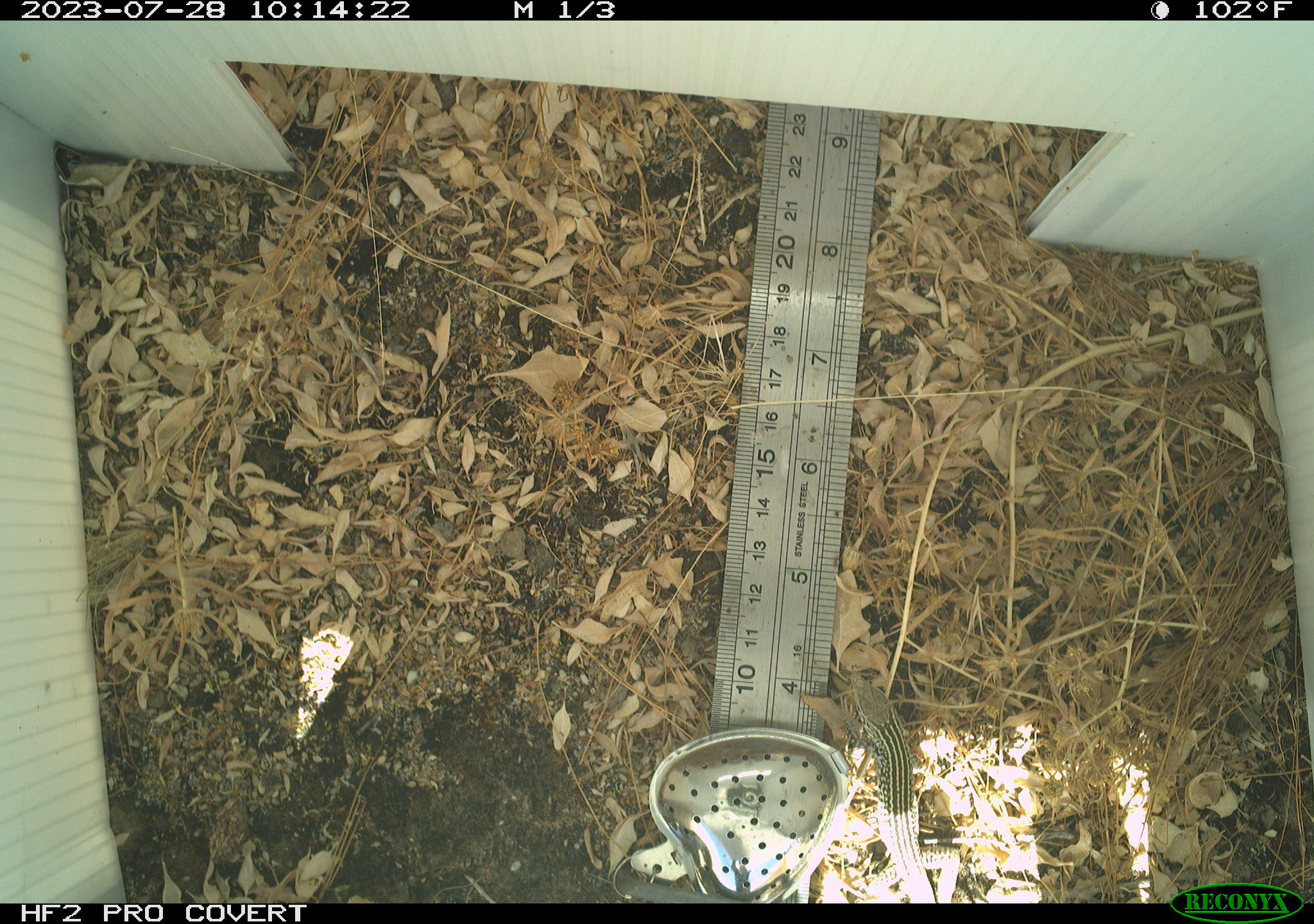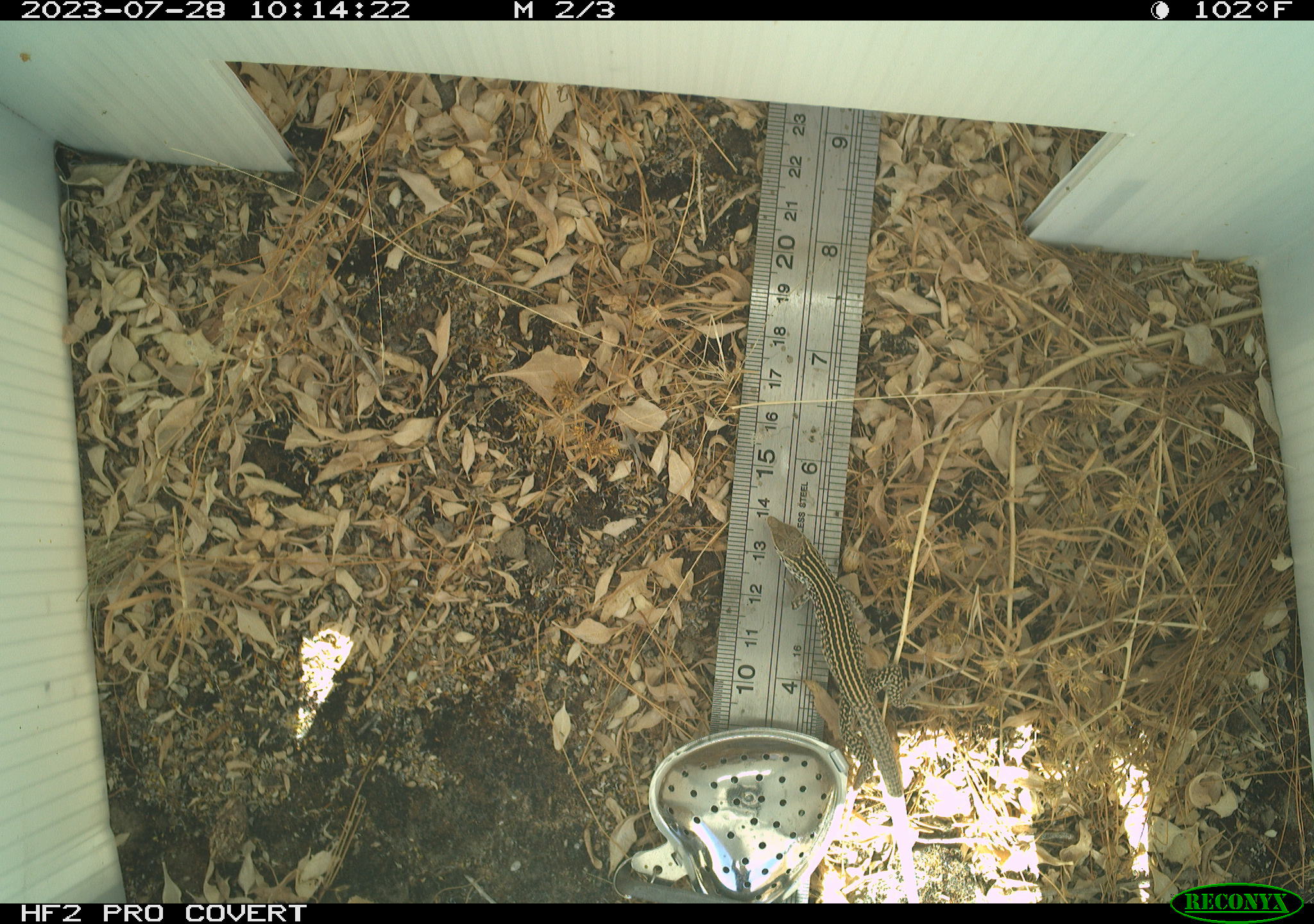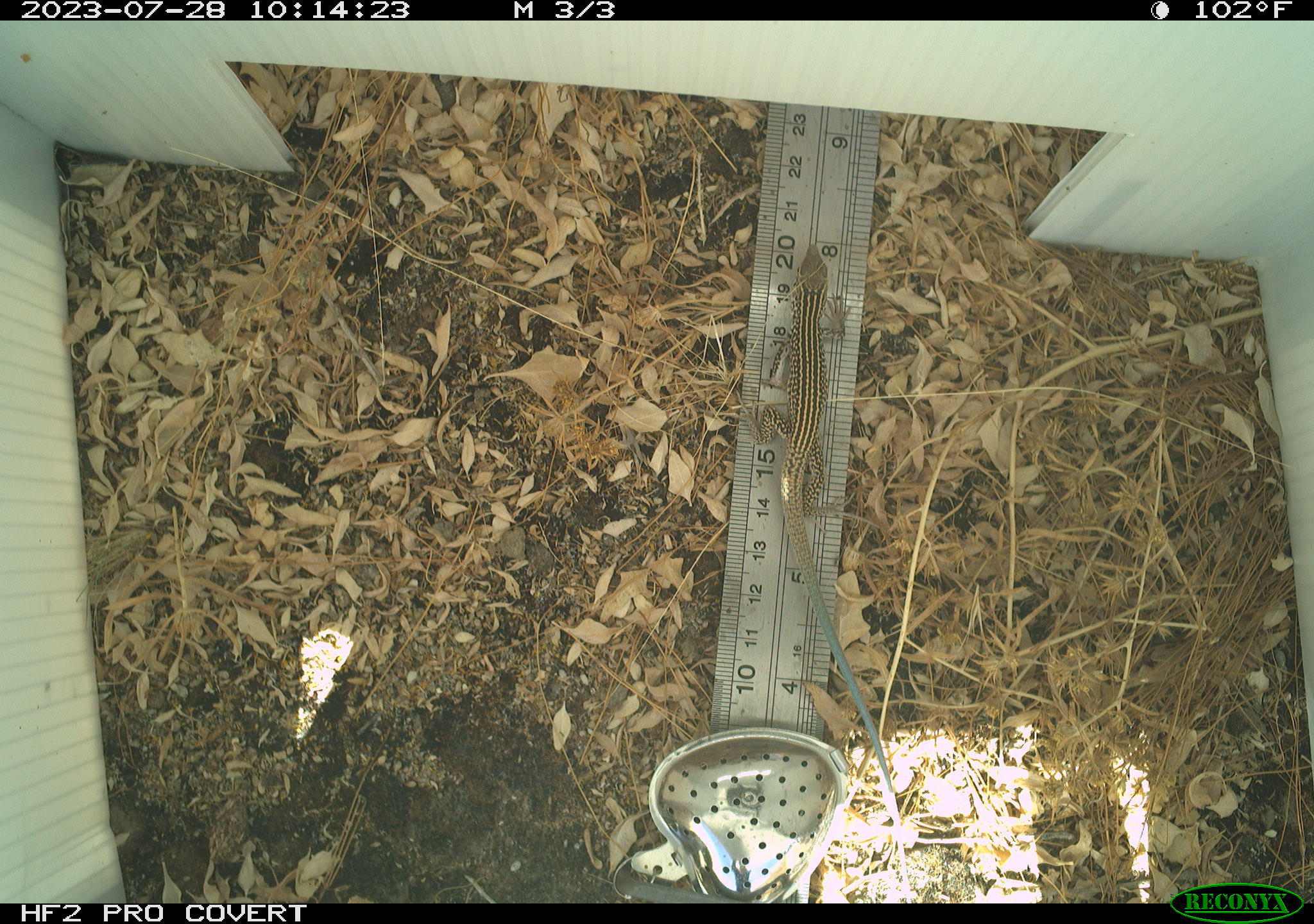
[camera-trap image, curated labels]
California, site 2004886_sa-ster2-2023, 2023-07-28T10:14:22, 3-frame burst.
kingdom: Animalia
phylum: Chordata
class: Reptilia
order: Squamata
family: Teiidae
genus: Aspidoscelis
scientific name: Aspidoscelis tigris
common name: western whiptail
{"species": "western whiptail (Aspidoscelis tigris)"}